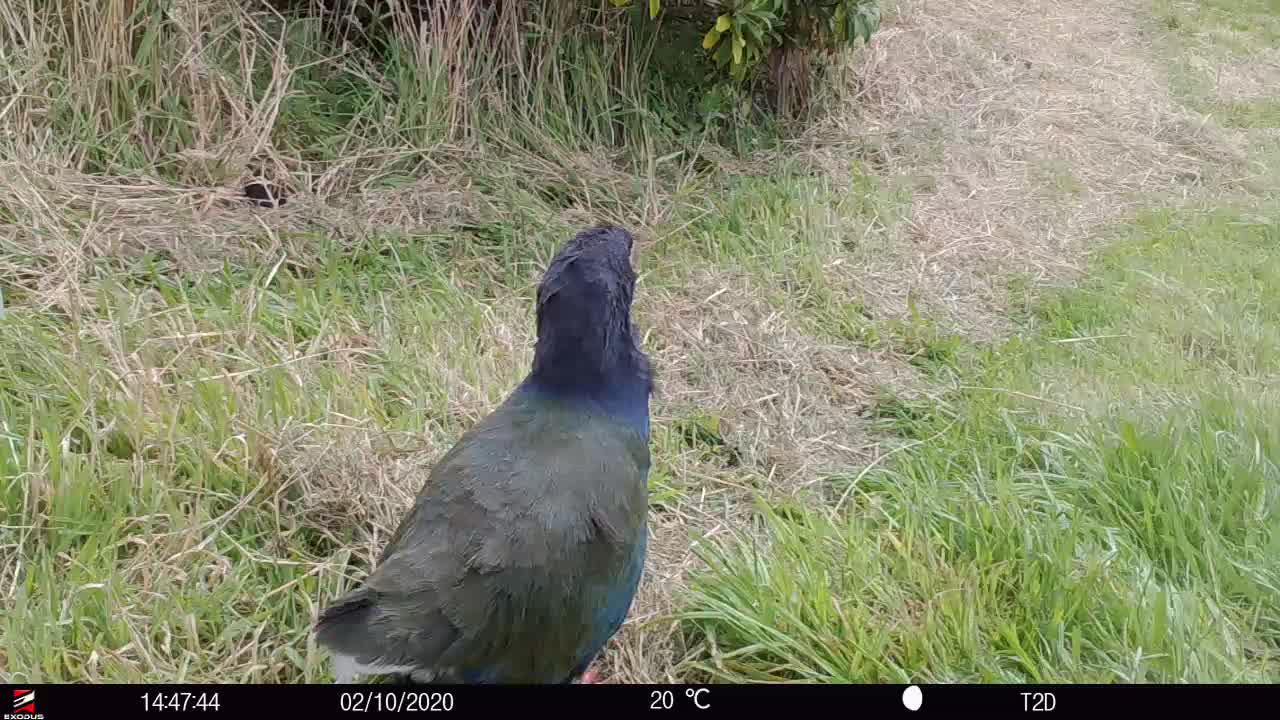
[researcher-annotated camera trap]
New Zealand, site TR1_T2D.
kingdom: Animalia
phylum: Chordata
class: Aves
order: Gruiformes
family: Rallidae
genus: Porphyrio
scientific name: Porphyrio mantelli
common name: takahe